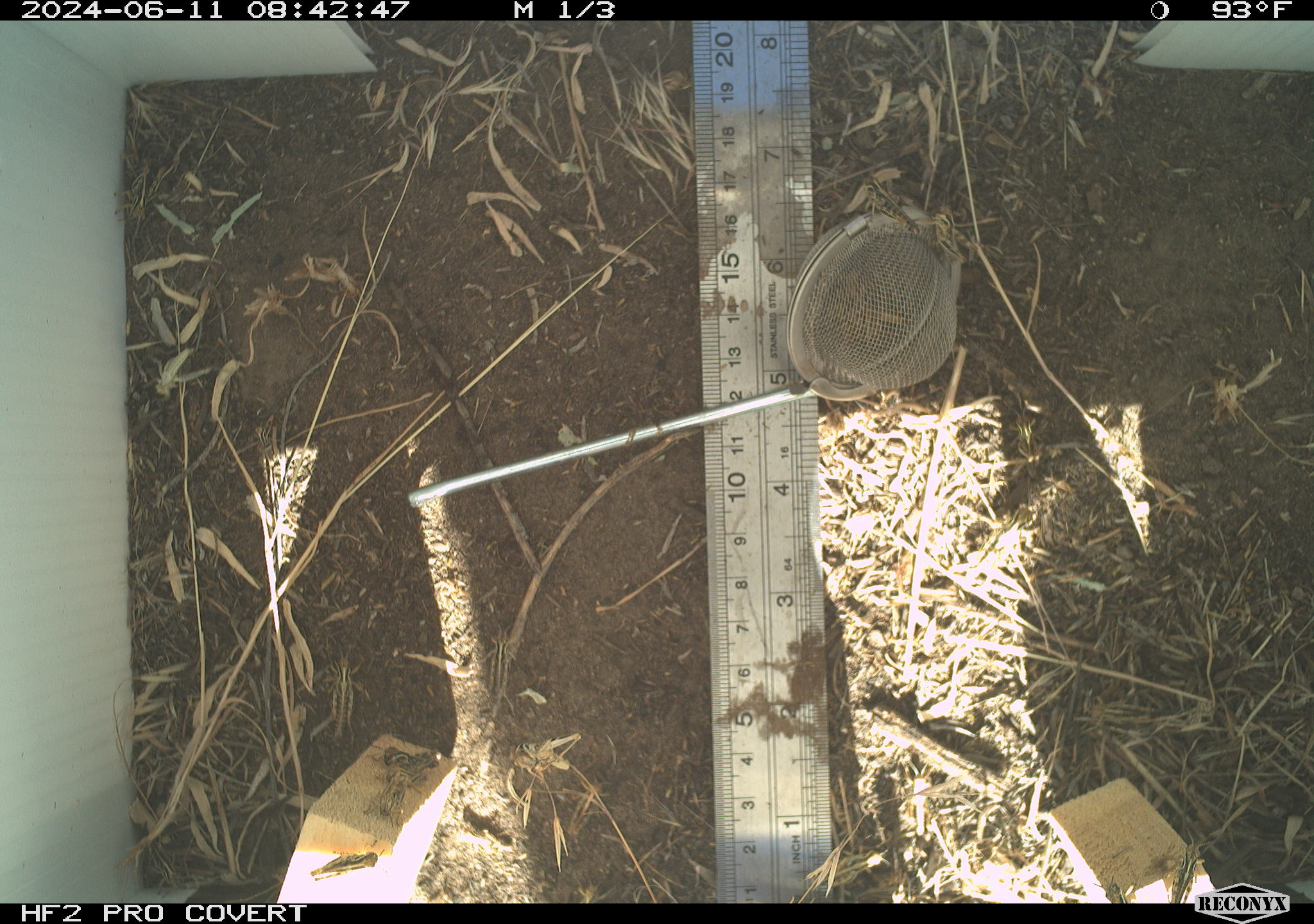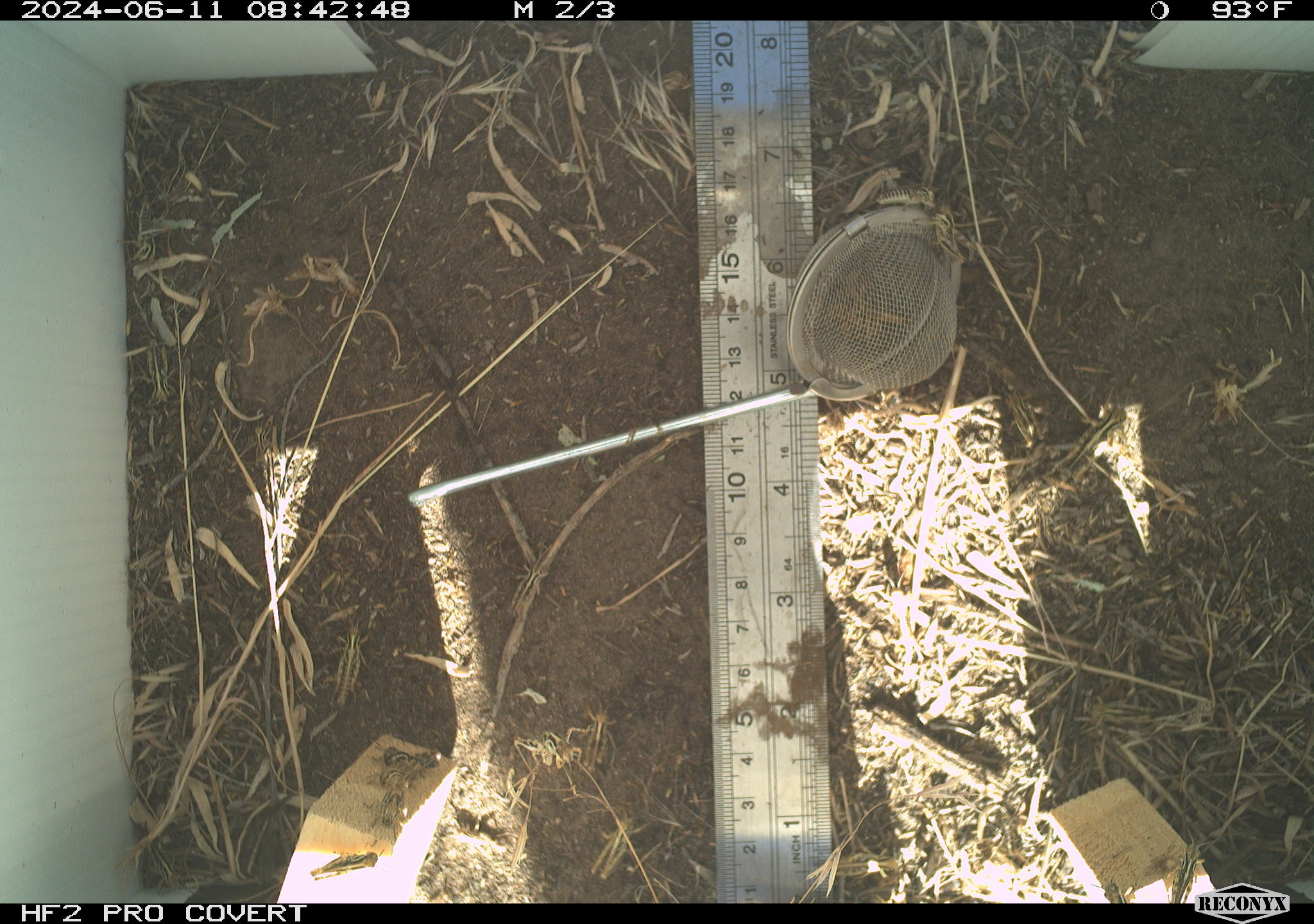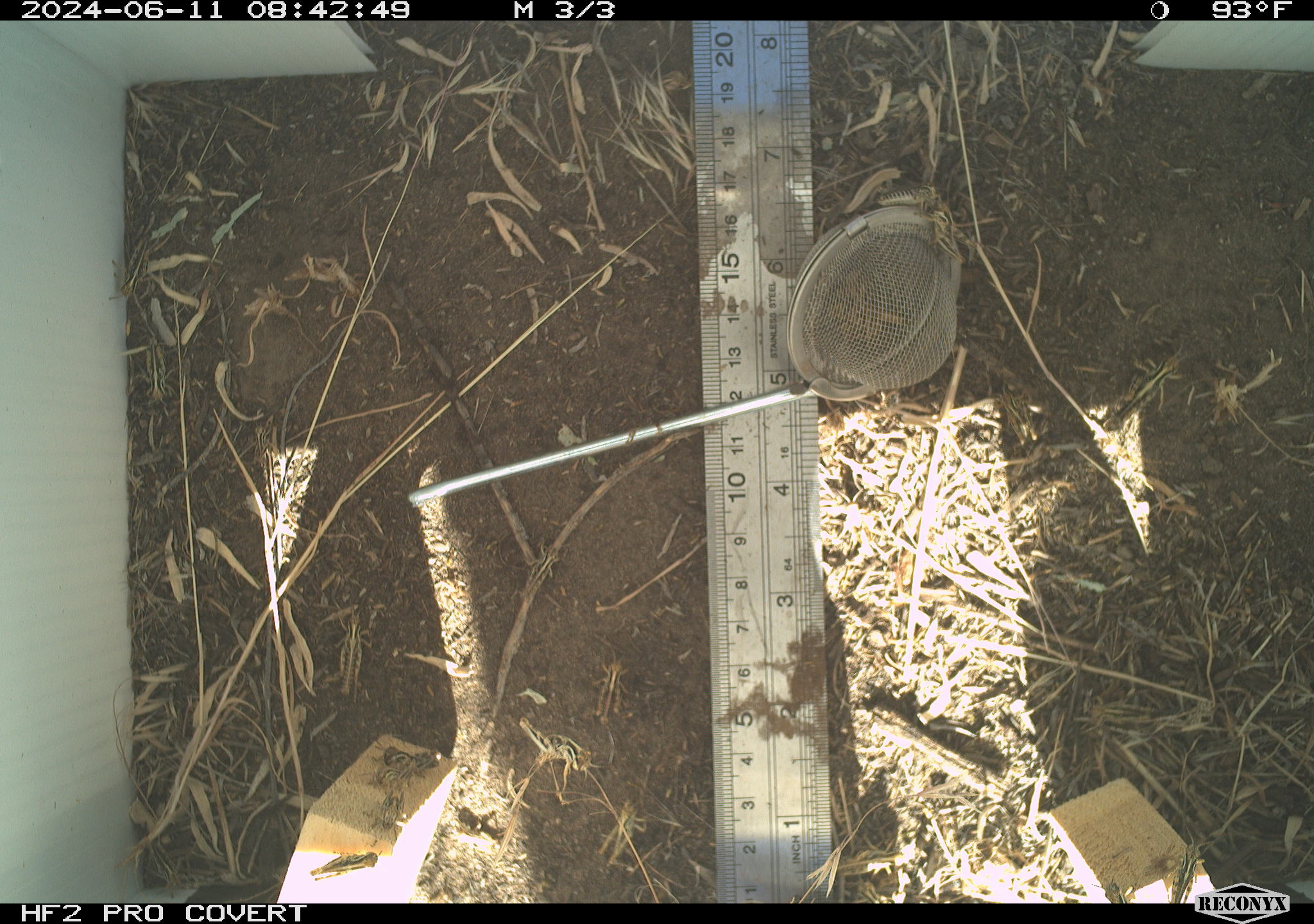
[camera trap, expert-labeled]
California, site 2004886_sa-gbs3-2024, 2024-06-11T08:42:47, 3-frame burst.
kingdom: Animalia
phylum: Arthropoda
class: Insecta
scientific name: Insecta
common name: insect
Insect (Insecta).